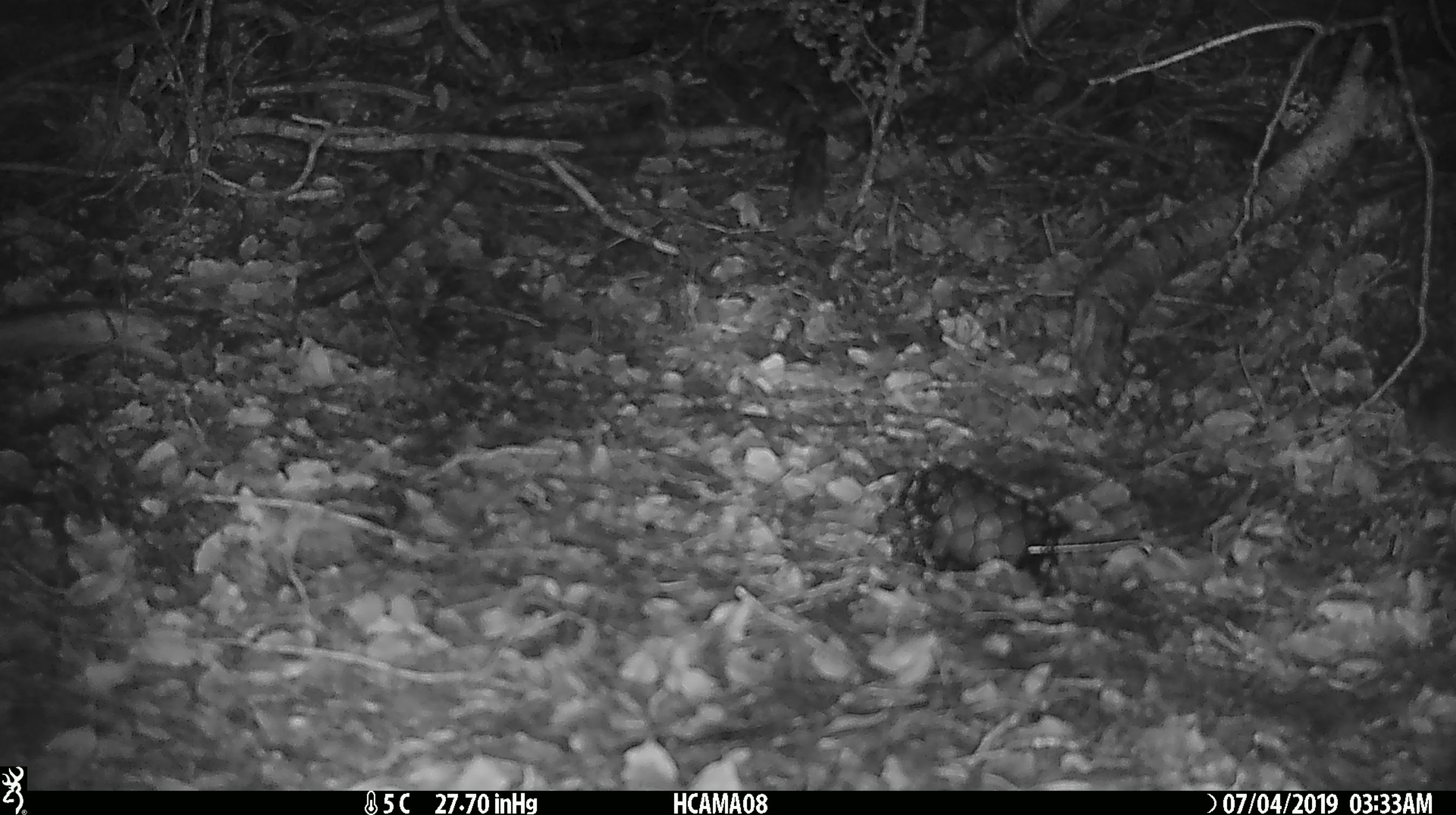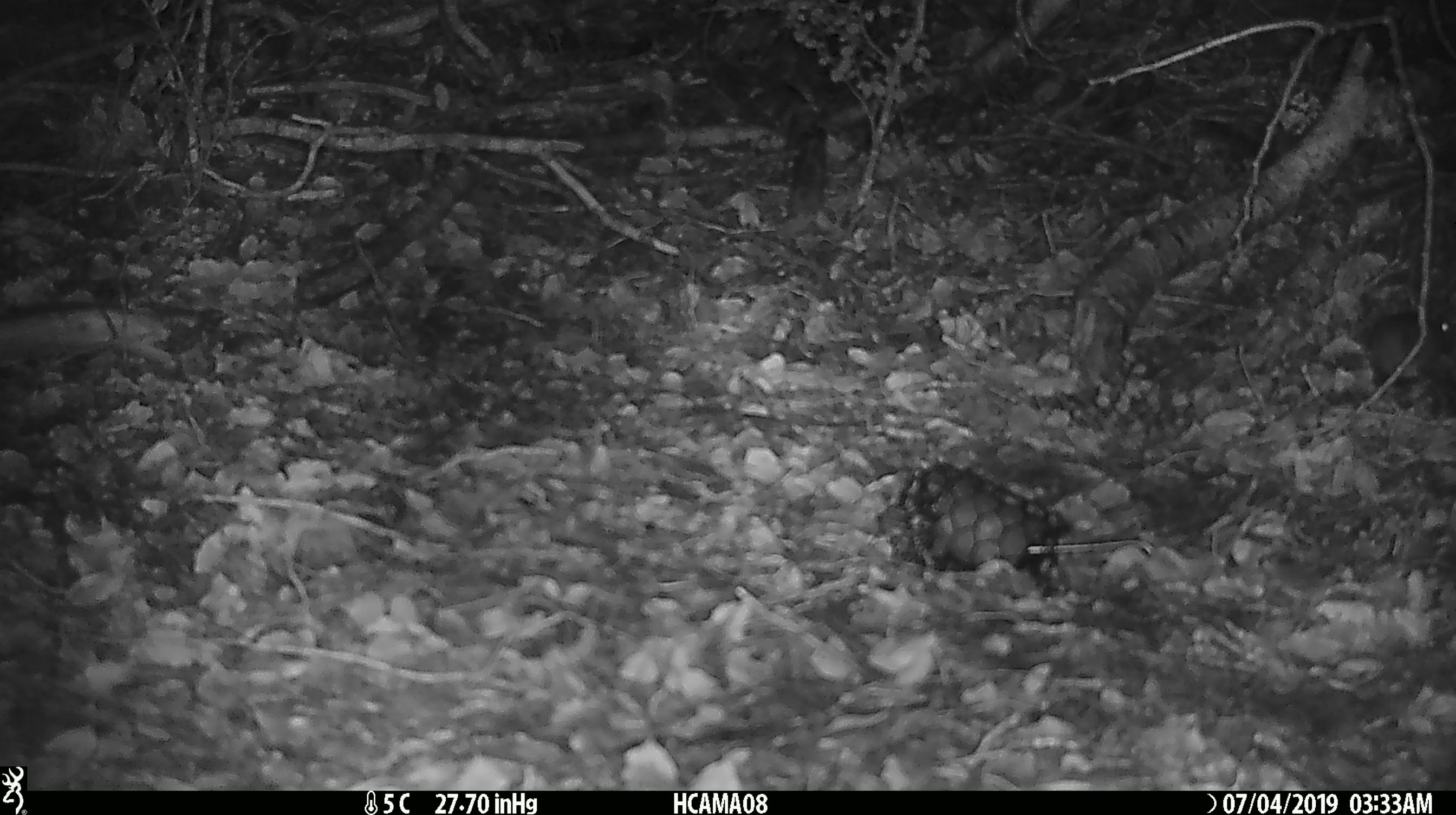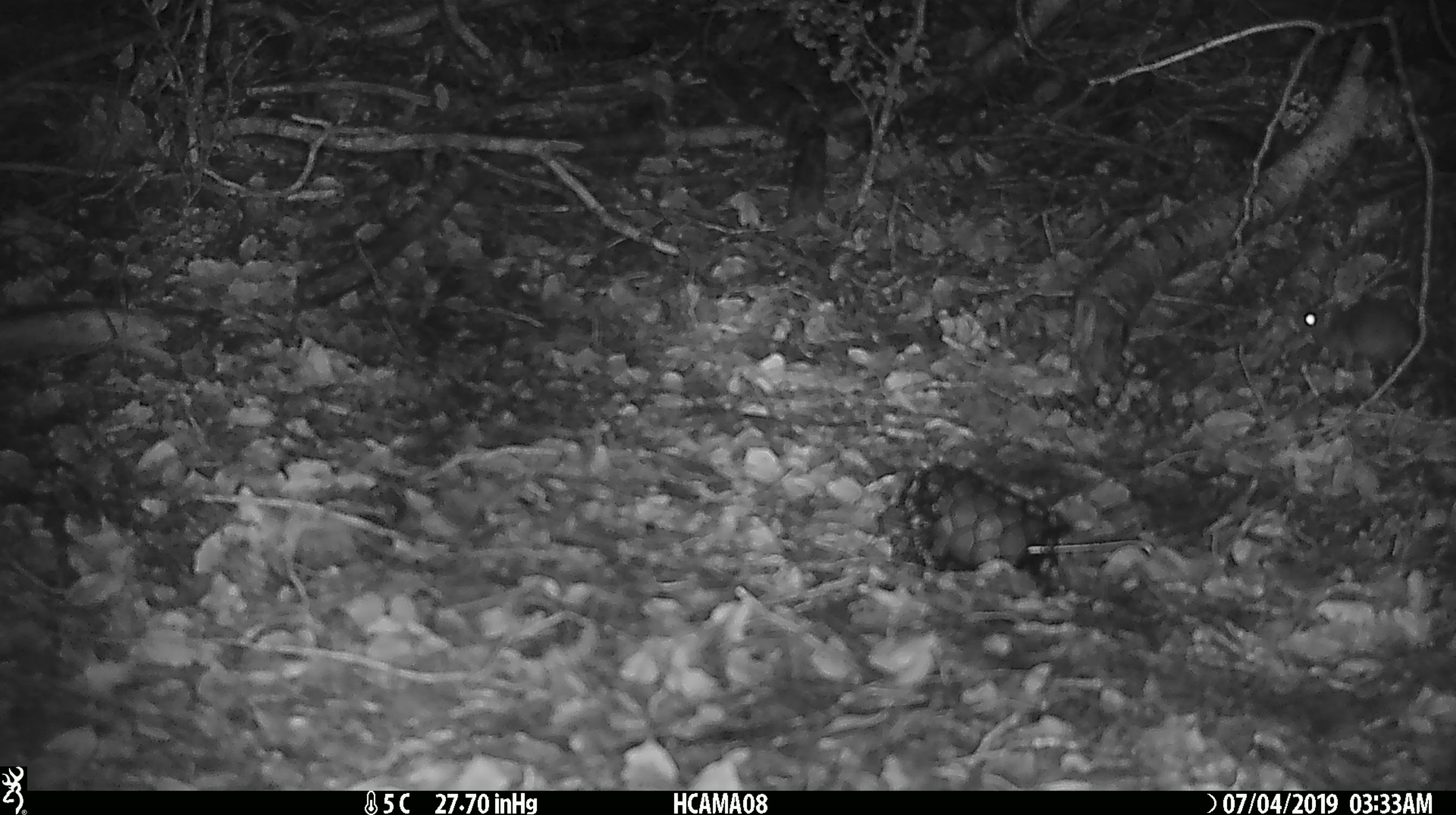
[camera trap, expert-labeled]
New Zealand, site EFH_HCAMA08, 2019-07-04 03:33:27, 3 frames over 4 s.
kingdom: Animalia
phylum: Chordata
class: Mammalia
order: Rodentia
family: Muridae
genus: Mus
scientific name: Mus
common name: mouse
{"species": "mouse (Mus)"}